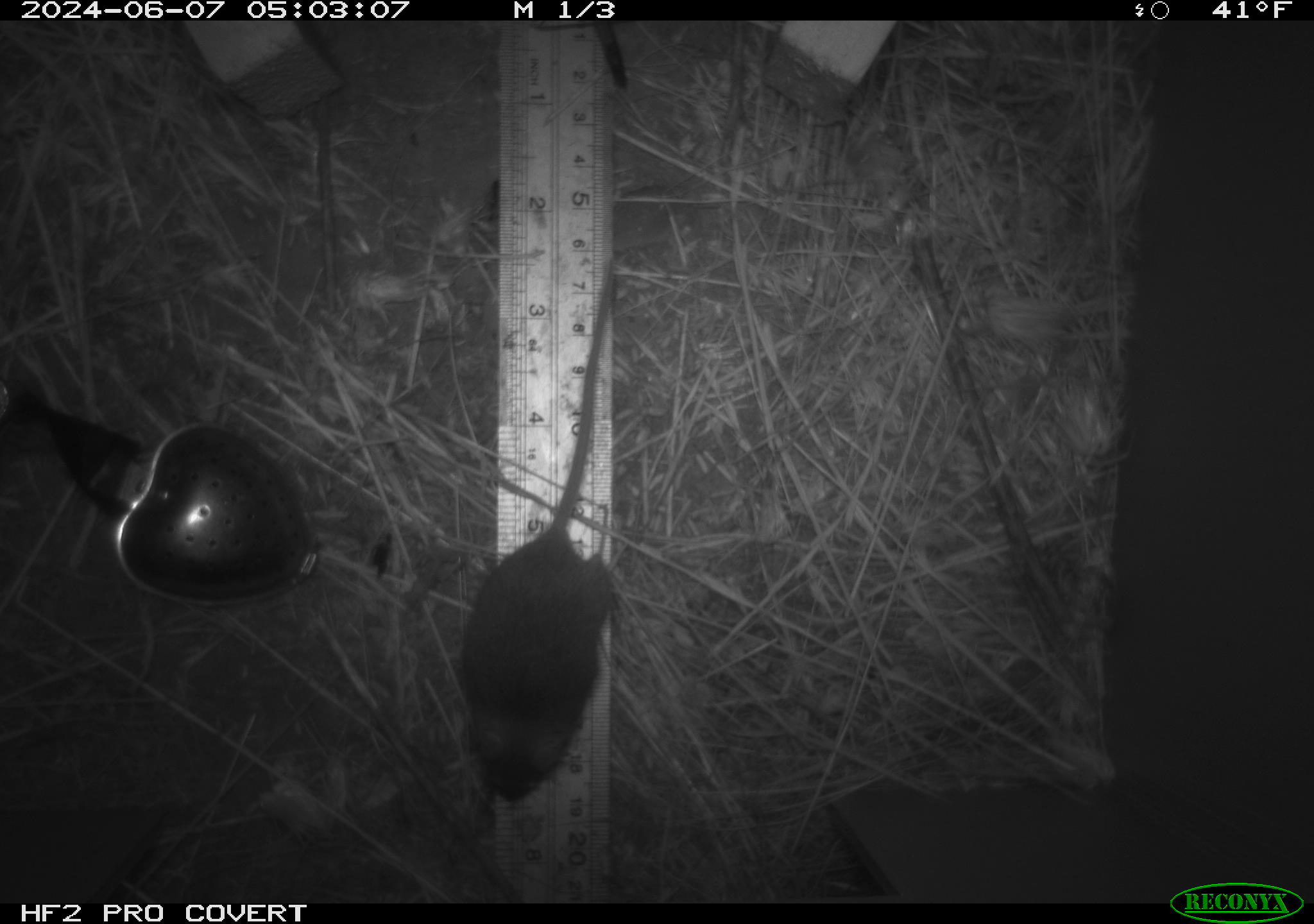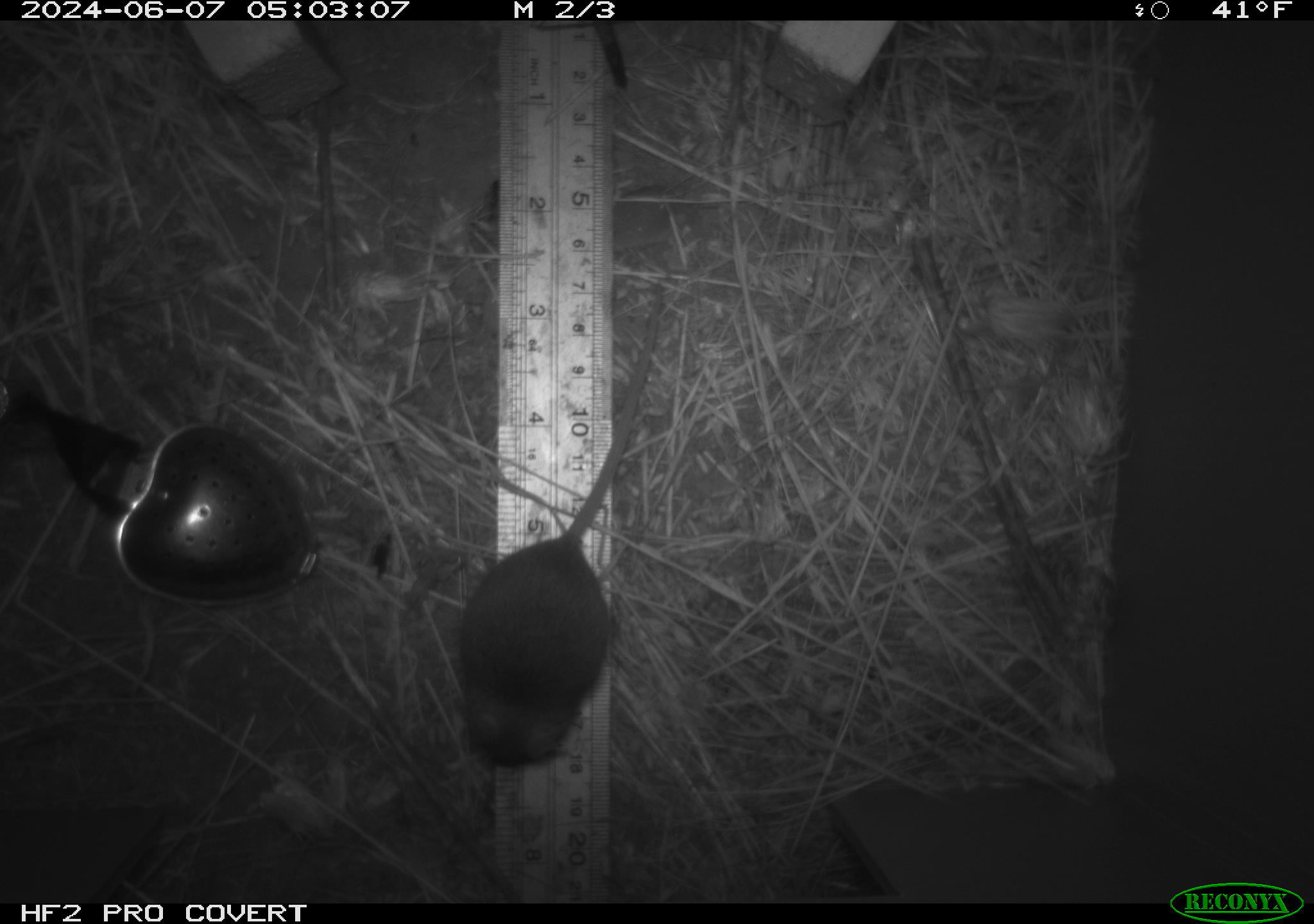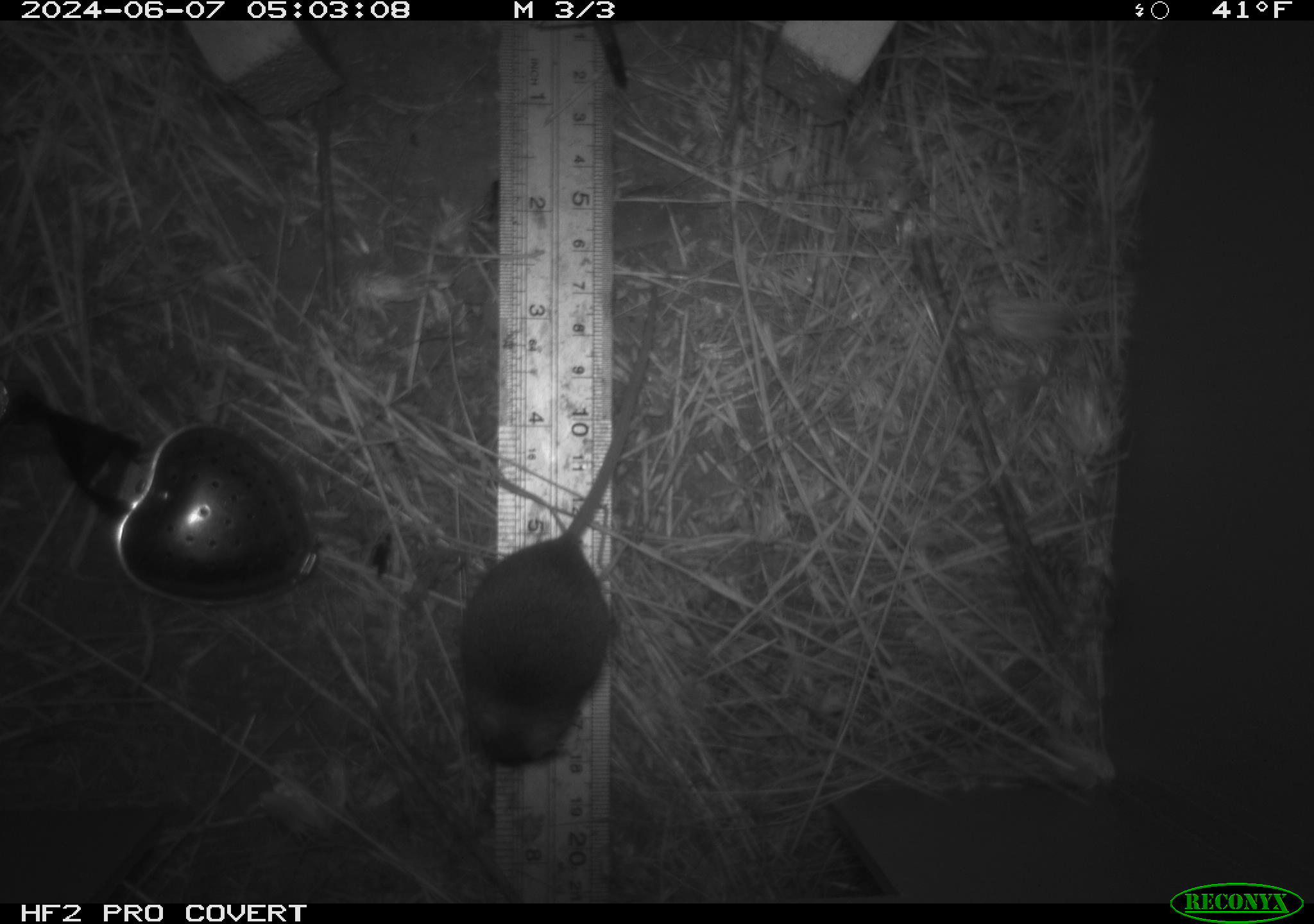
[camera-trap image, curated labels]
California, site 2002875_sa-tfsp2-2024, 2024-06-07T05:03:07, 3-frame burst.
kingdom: Animalia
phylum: Chordata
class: Mammalia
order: Rodentia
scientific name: Rodentia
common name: mouse species